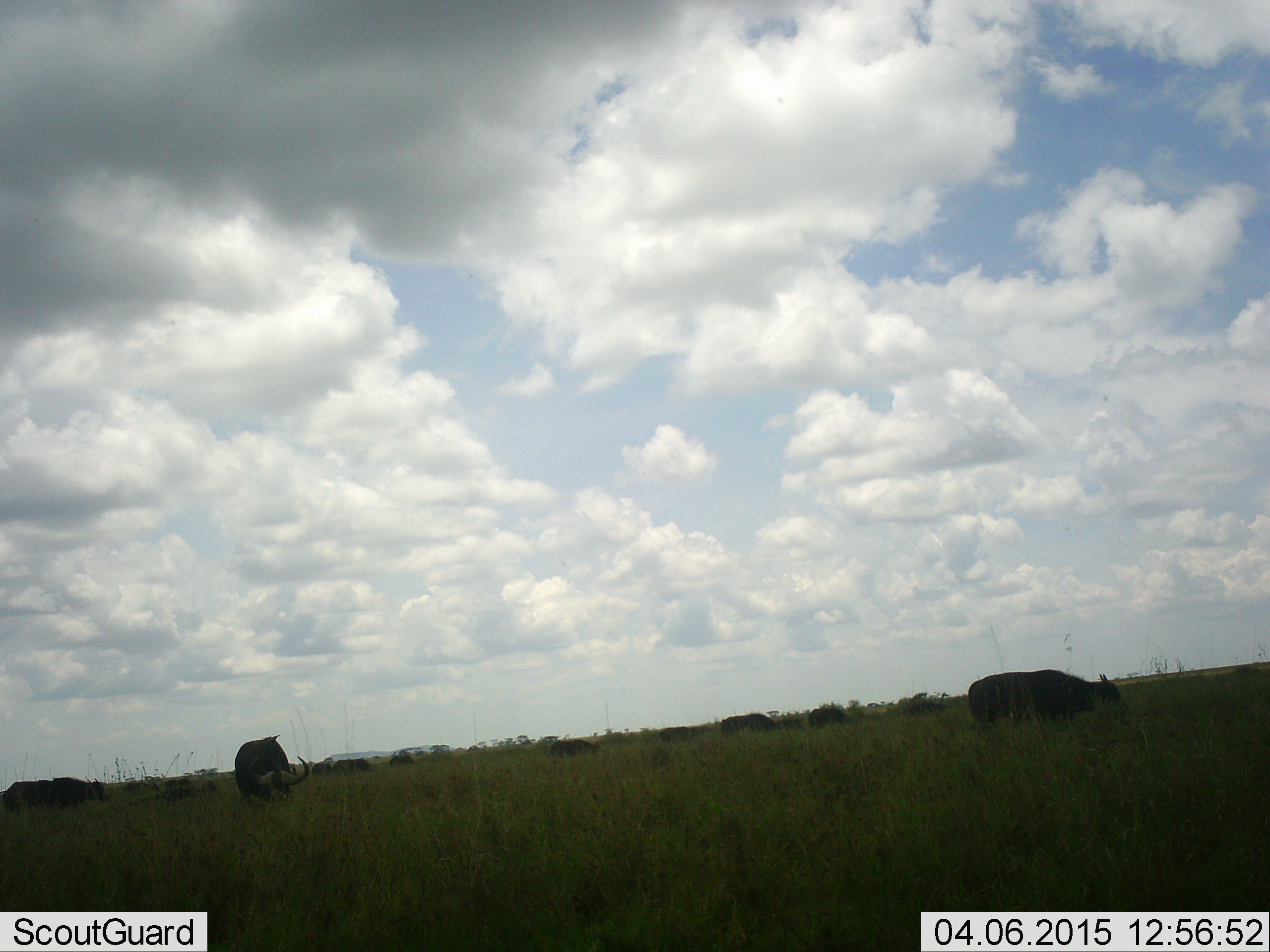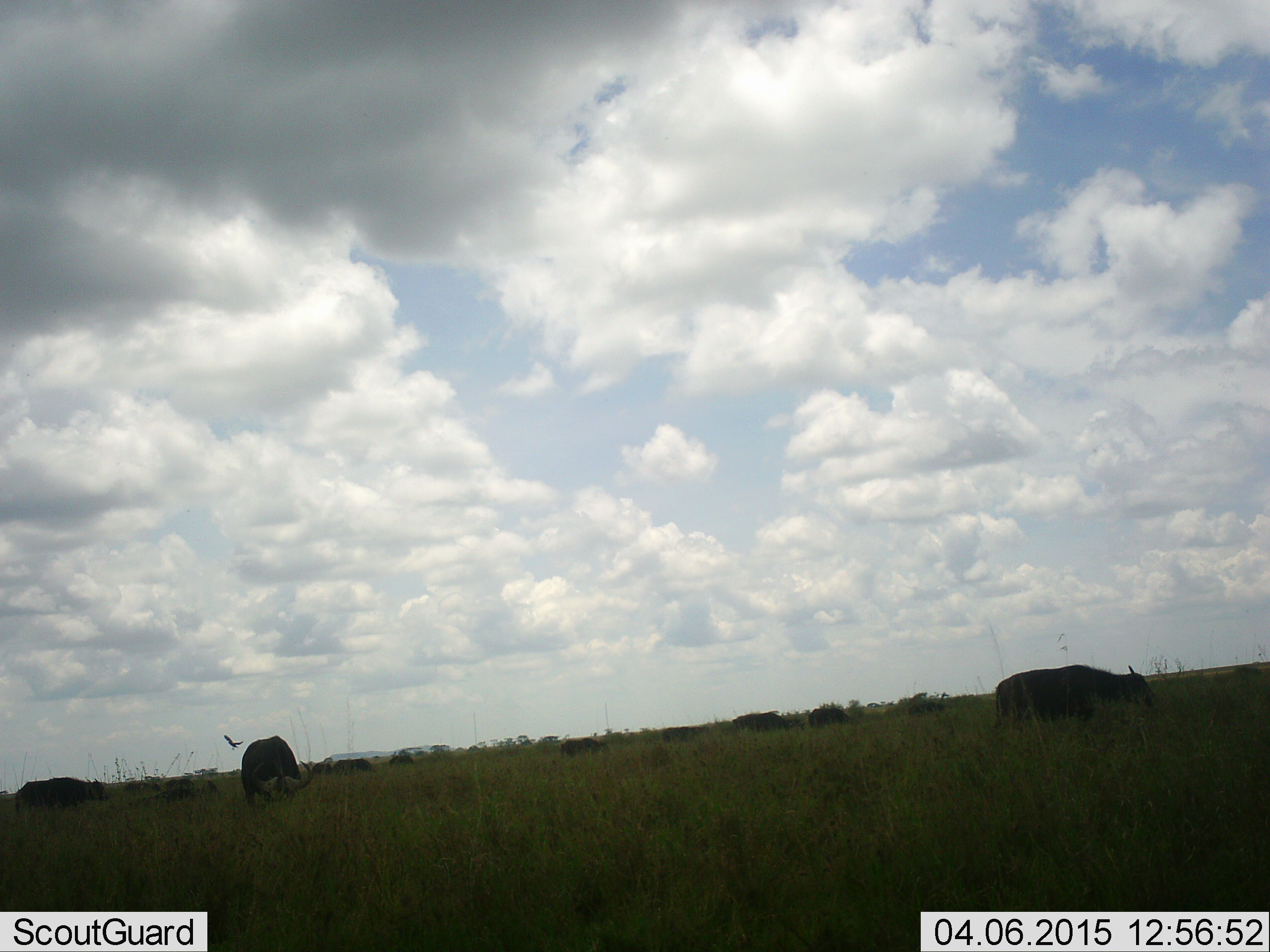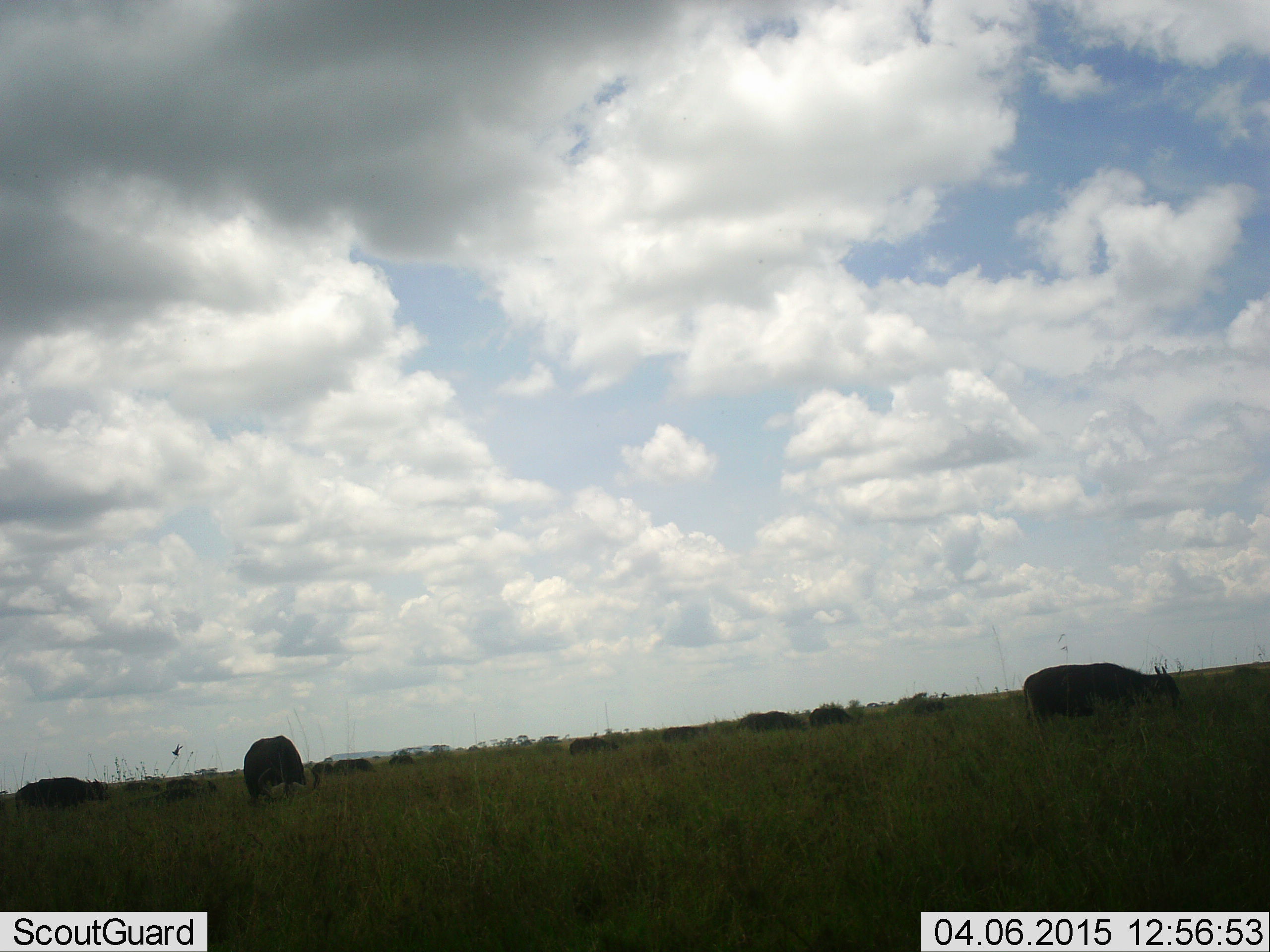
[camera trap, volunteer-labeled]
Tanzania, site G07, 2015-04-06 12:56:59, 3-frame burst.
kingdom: Animalia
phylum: Chordata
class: Mammalia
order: Artiodactyla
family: Bovidae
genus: Syncerus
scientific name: Syncerus caffer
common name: cape buffalo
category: buffalo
Buffalo (cape buffalo) (Syncerus caffer), count 10. Behavior (volunteer vote fractions): standing 47%, resting 0%, moving 65%, interacting 0%. Young present (vote fraction): 0%. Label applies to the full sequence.